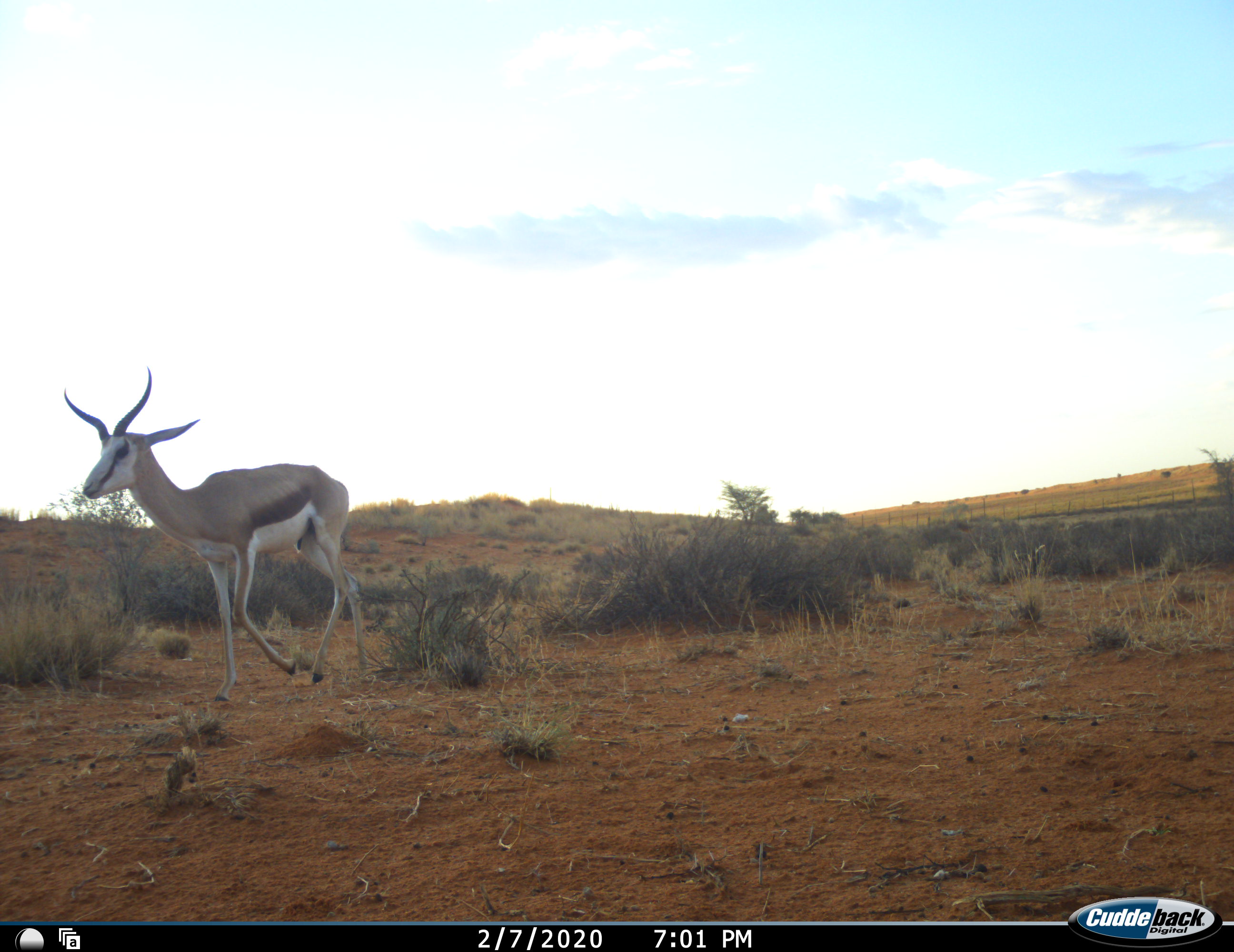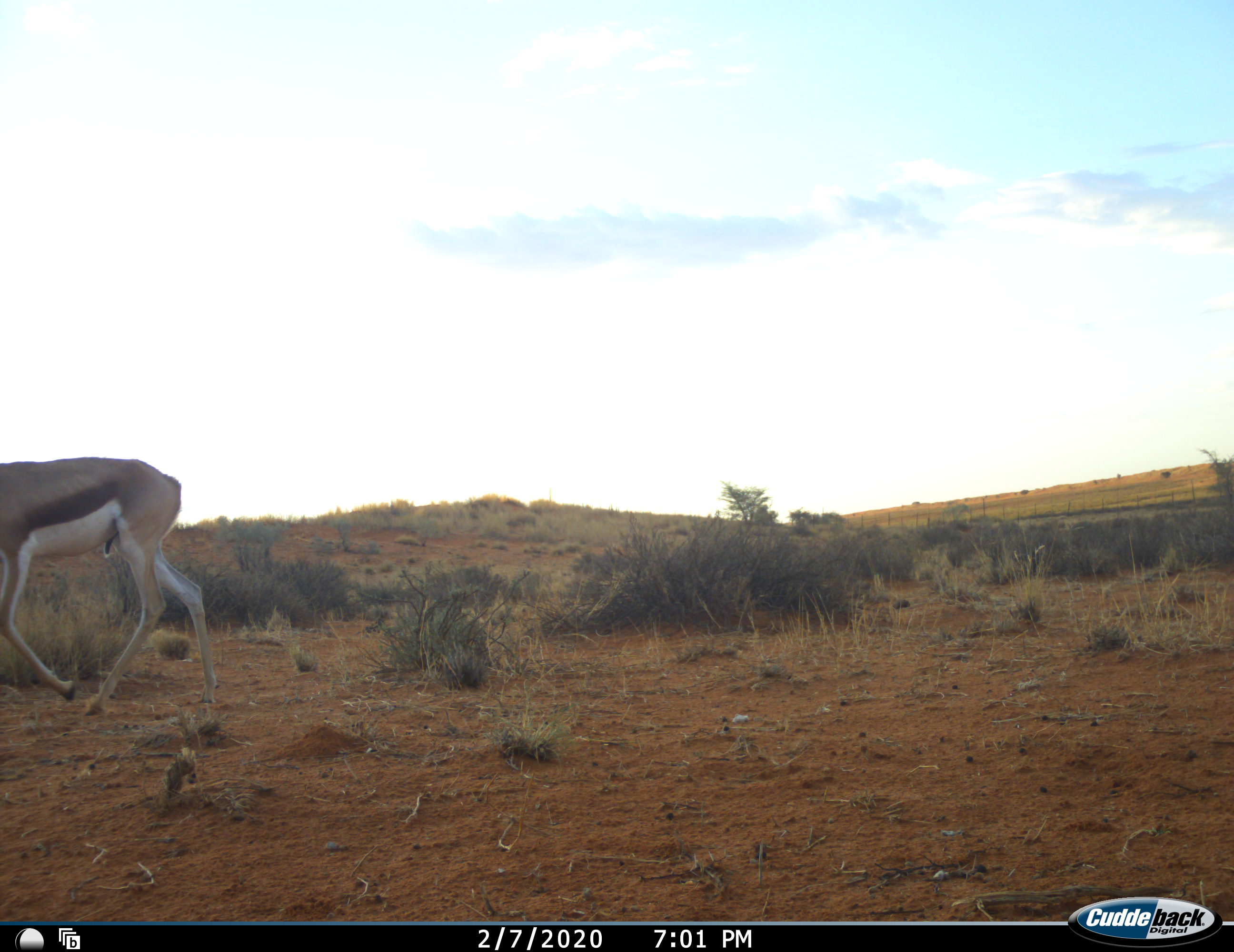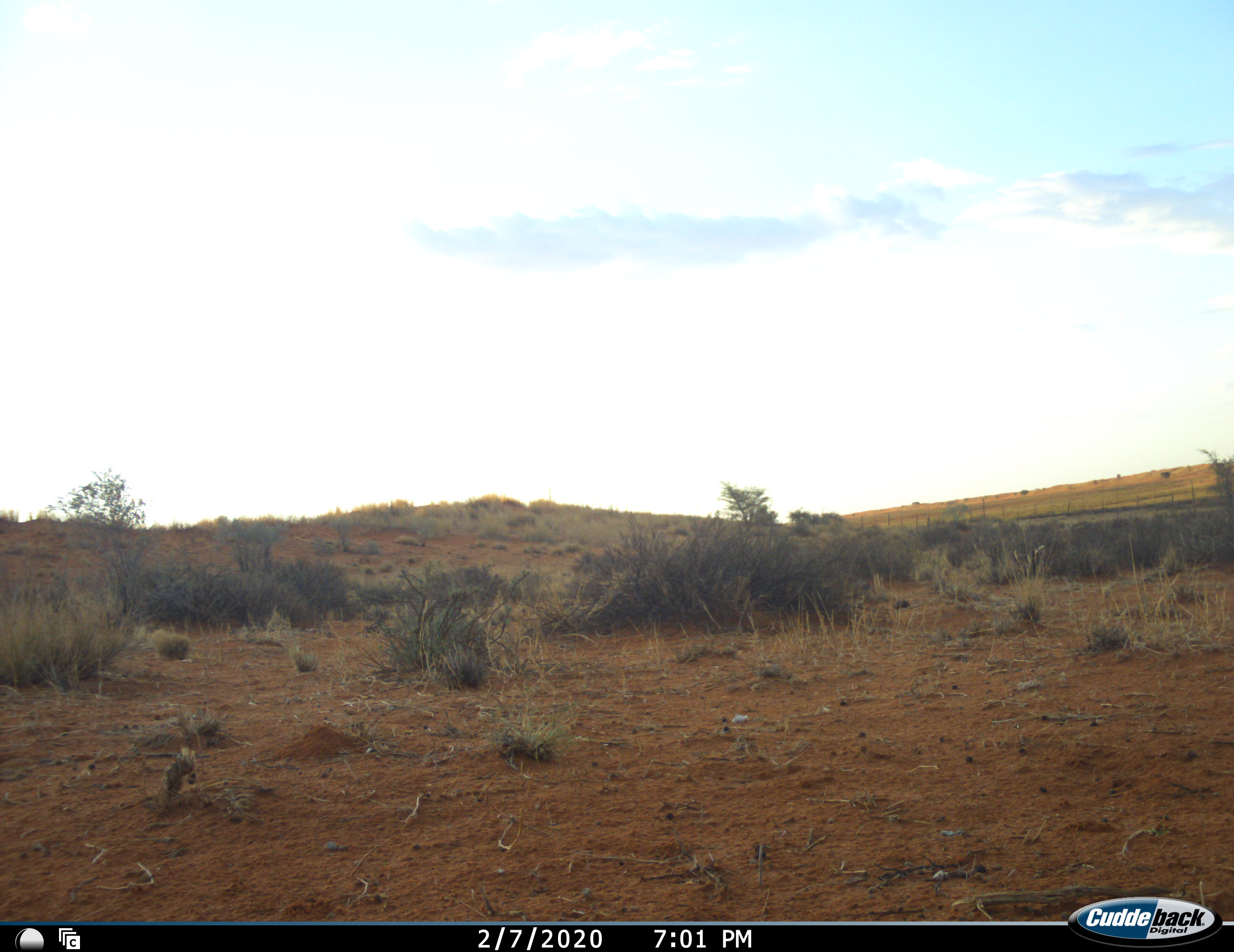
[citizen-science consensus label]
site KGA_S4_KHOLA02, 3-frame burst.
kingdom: Animalia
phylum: Chordata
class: Mammalia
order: Artiodactyla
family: Bovidae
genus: Antidorcas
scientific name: Antidorcas marsupialis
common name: springbok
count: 1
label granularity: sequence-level